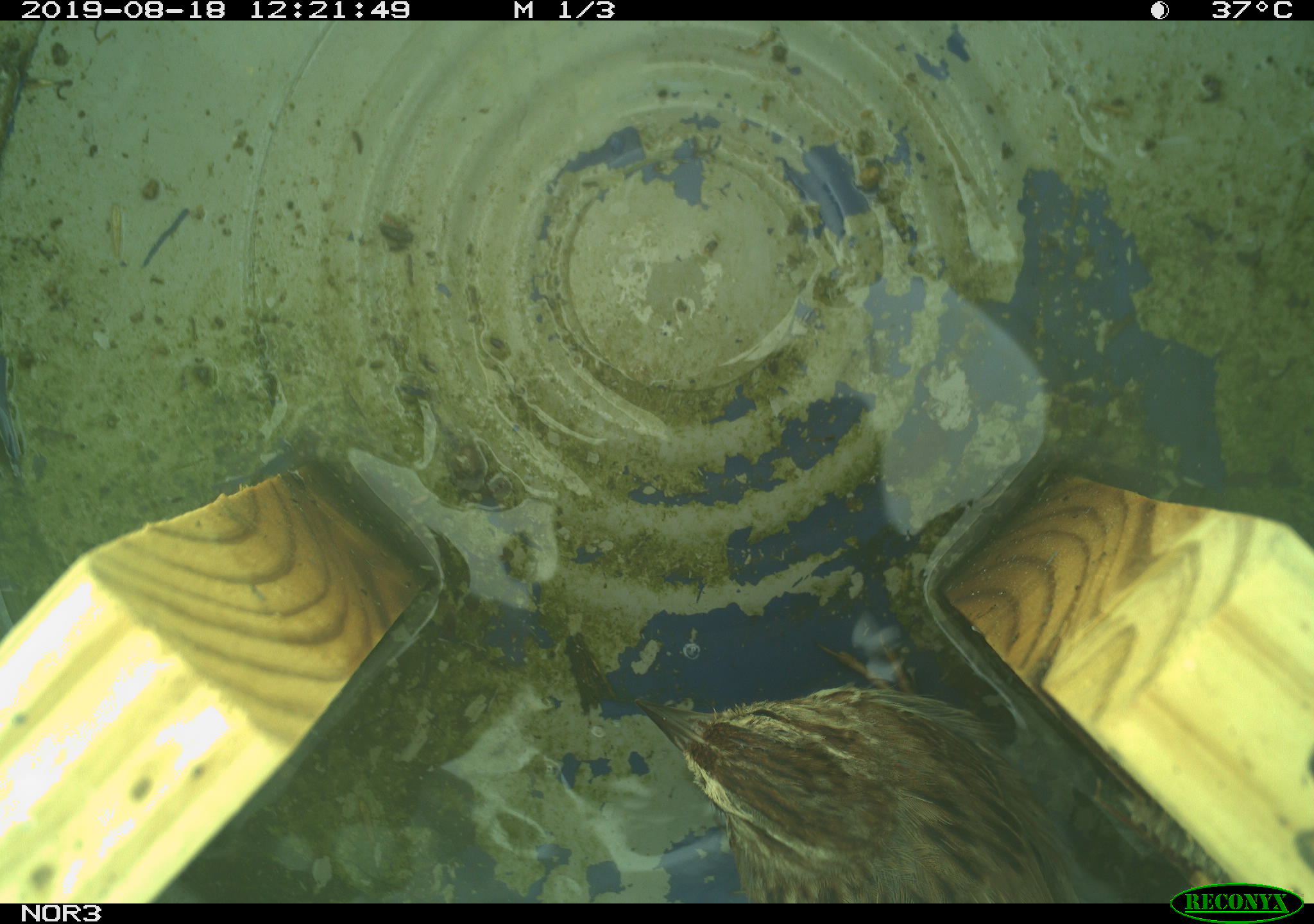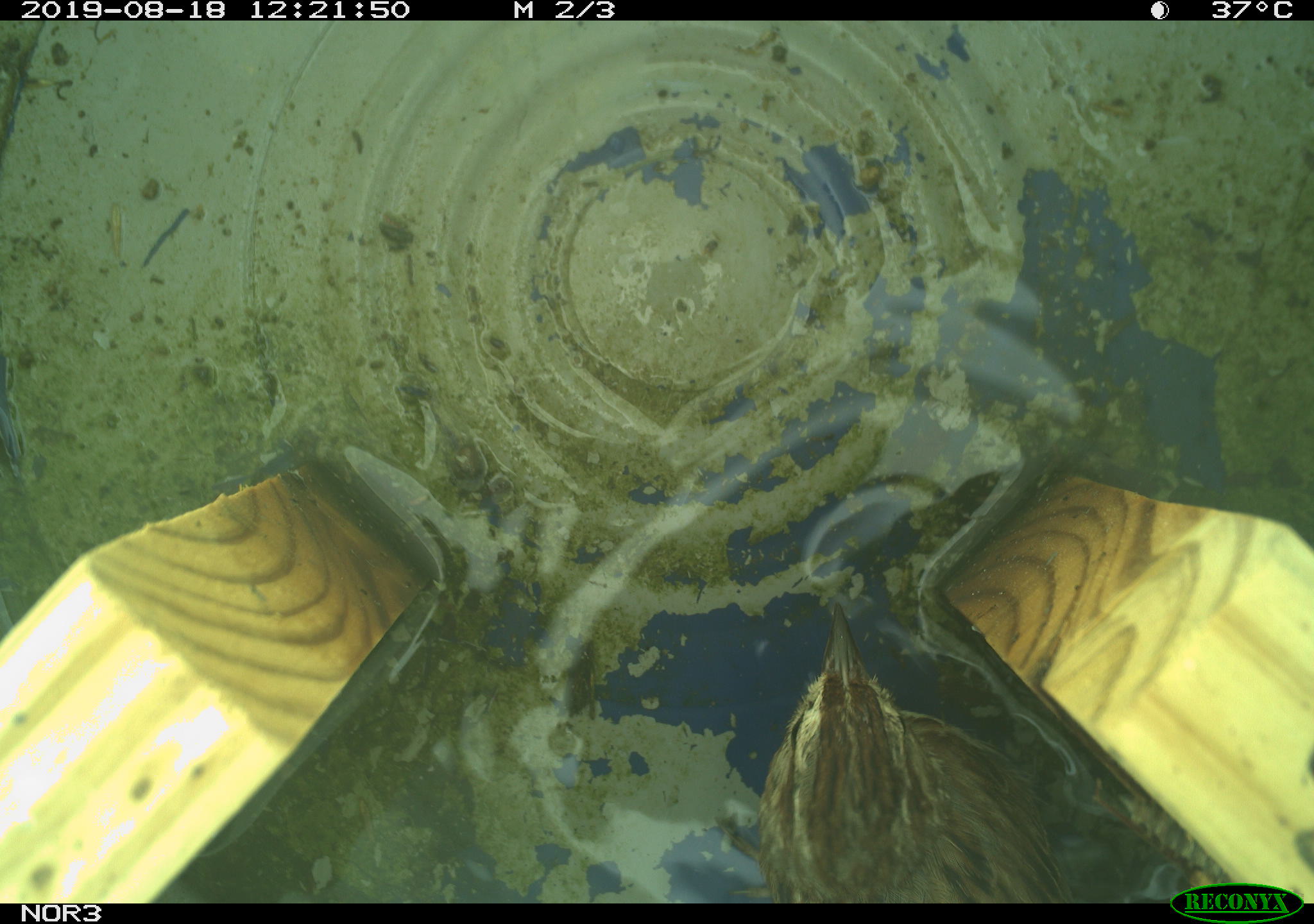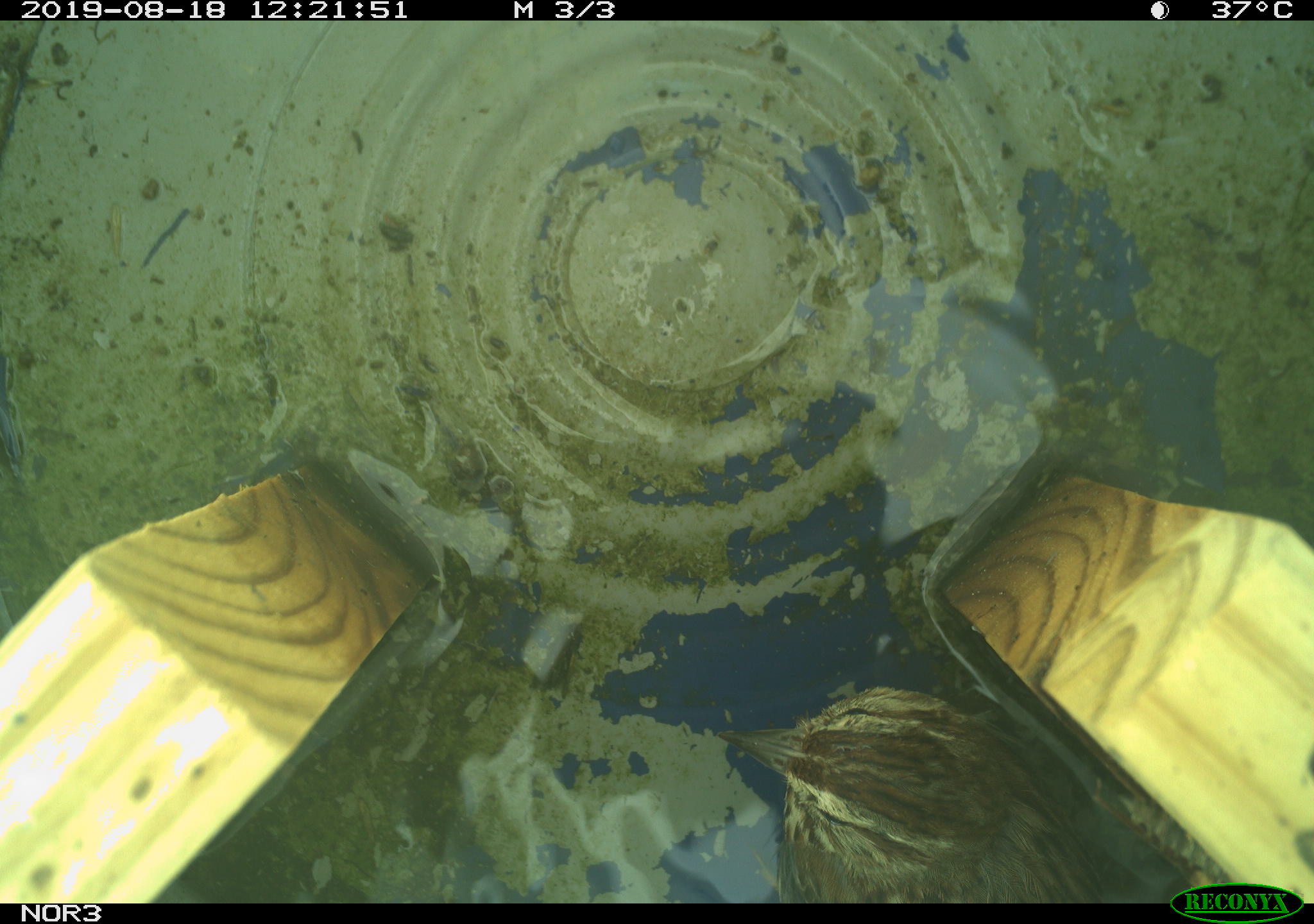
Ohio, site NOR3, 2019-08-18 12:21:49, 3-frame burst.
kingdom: Animalia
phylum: Chordata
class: Aves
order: Passeriformes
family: Passerellidae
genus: Melospiza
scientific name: Melospiza melodia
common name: song sparrow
Song sparrow (Melospiza melodia).